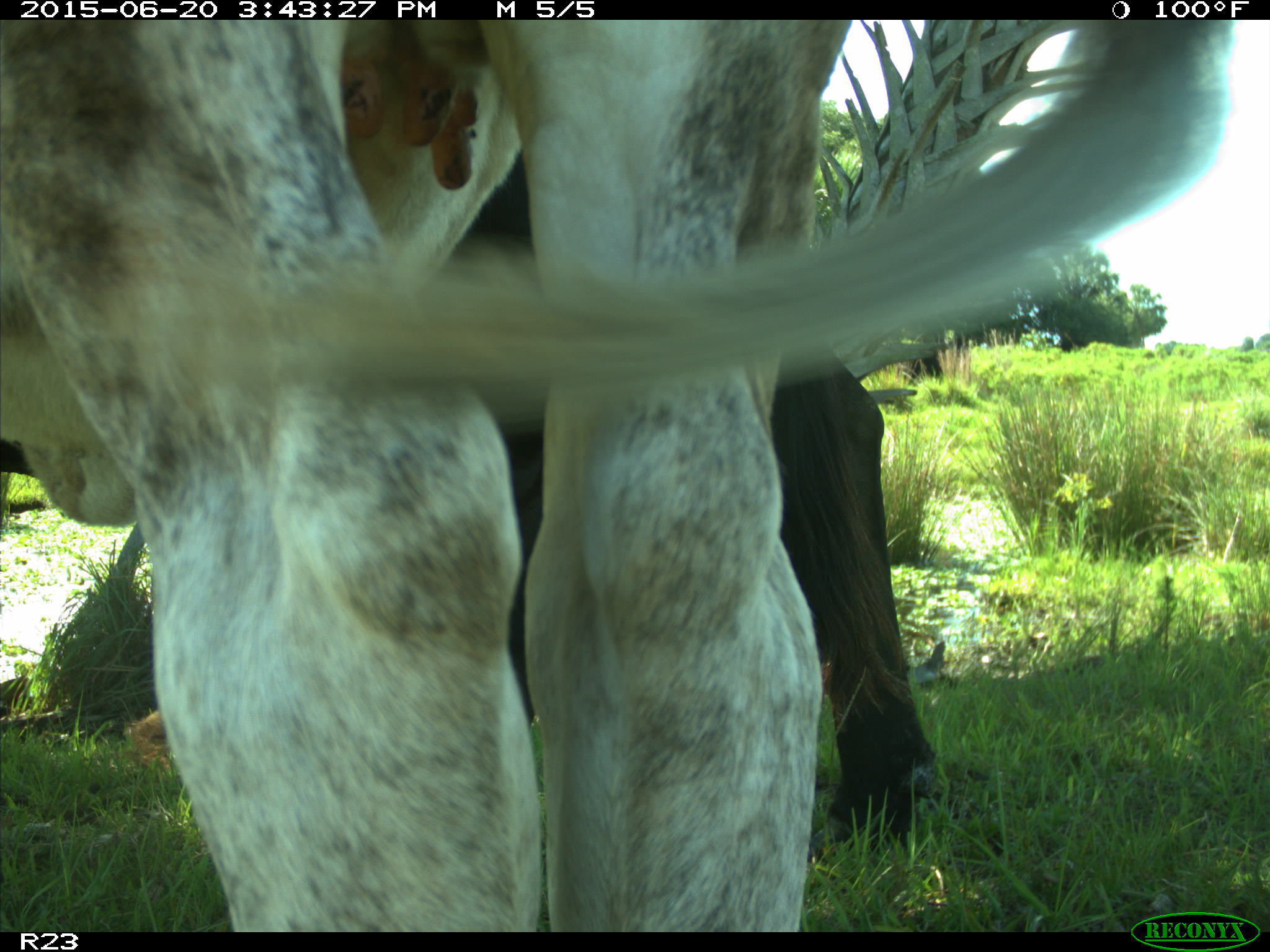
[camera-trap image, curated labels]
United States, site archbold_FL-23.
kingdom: Animalia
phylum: Chordata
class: Mammalia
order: Artiodactyla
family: Bovidae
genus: Bos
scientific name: Bos taurus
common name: domestic cow